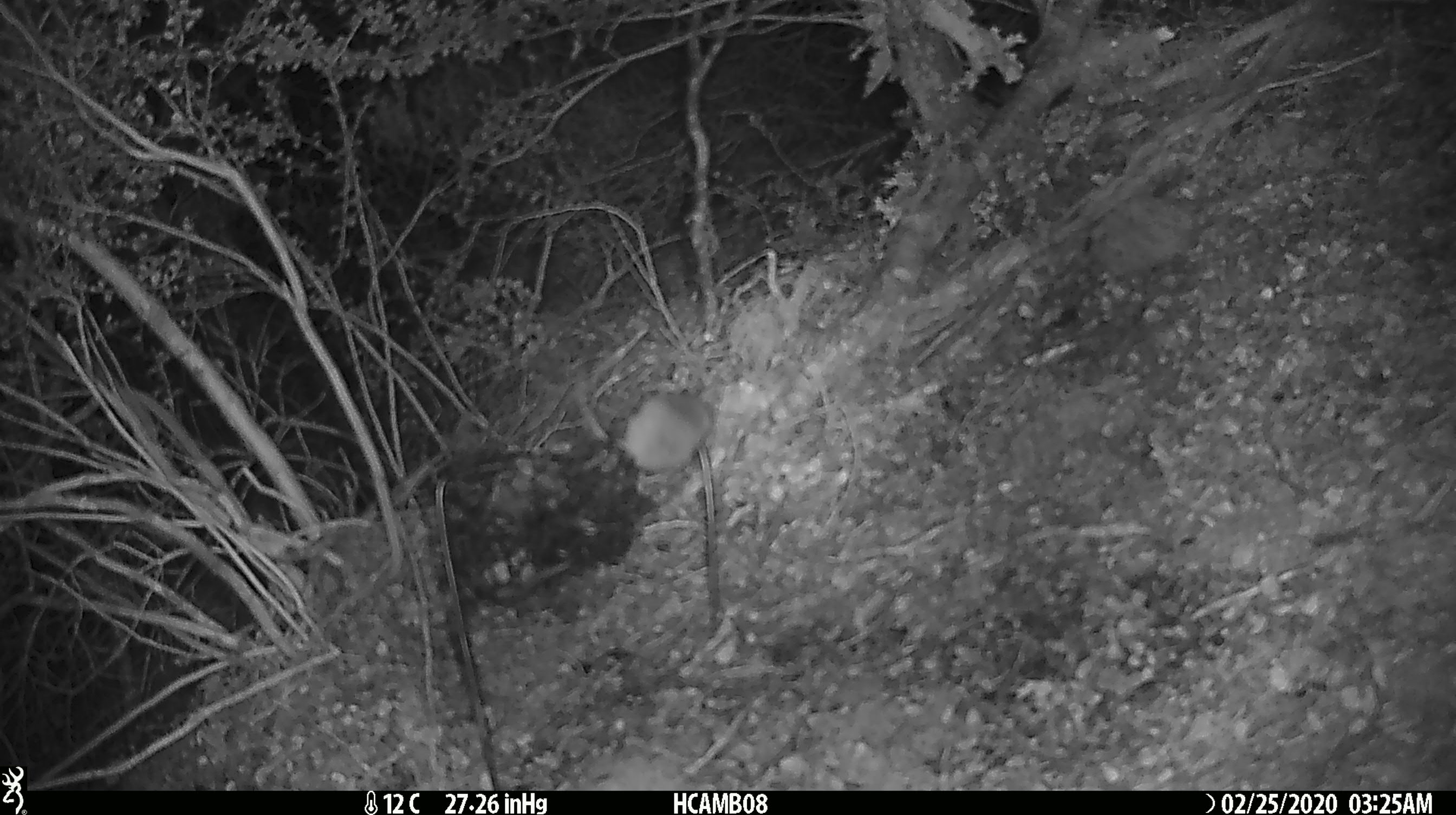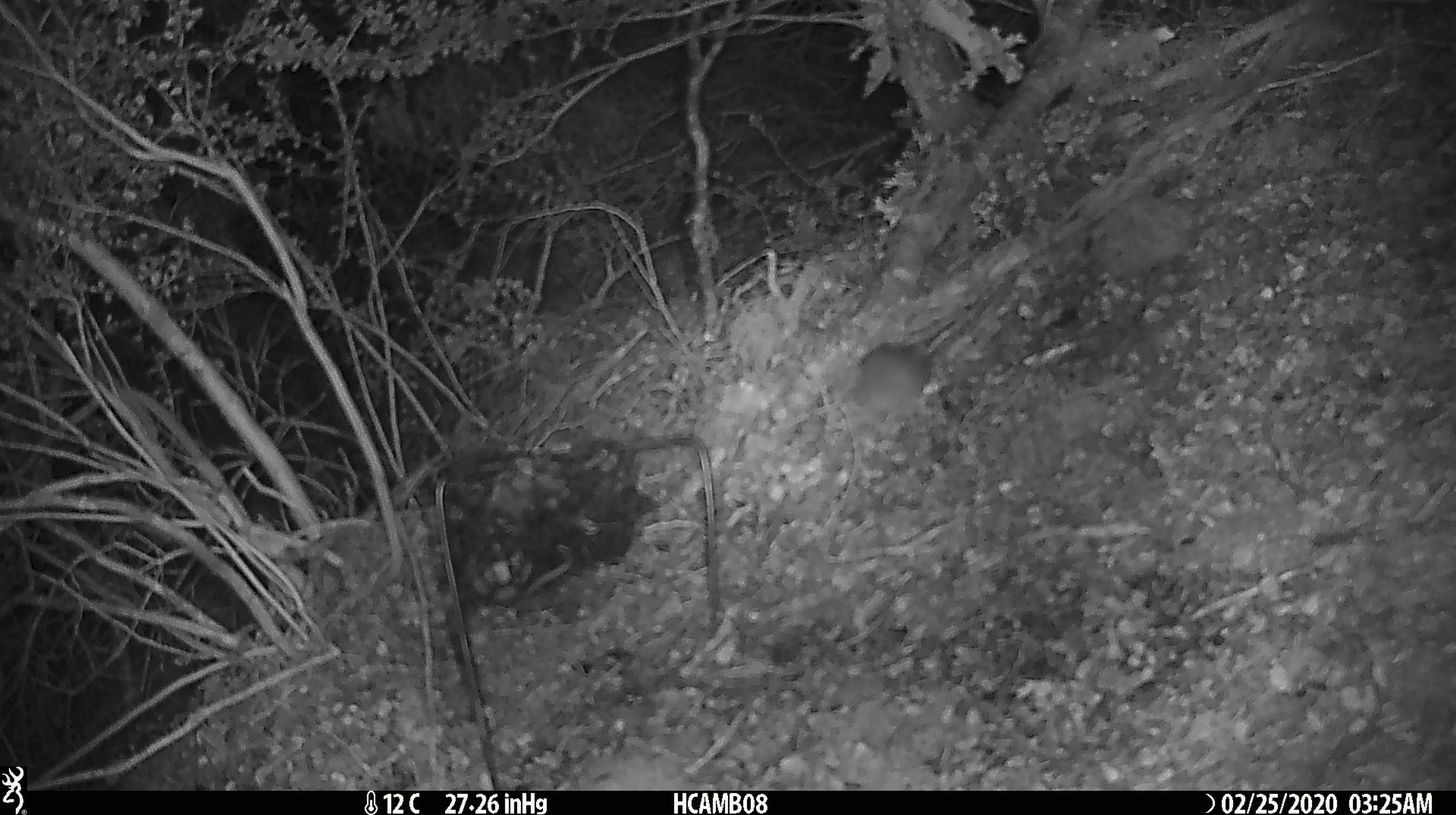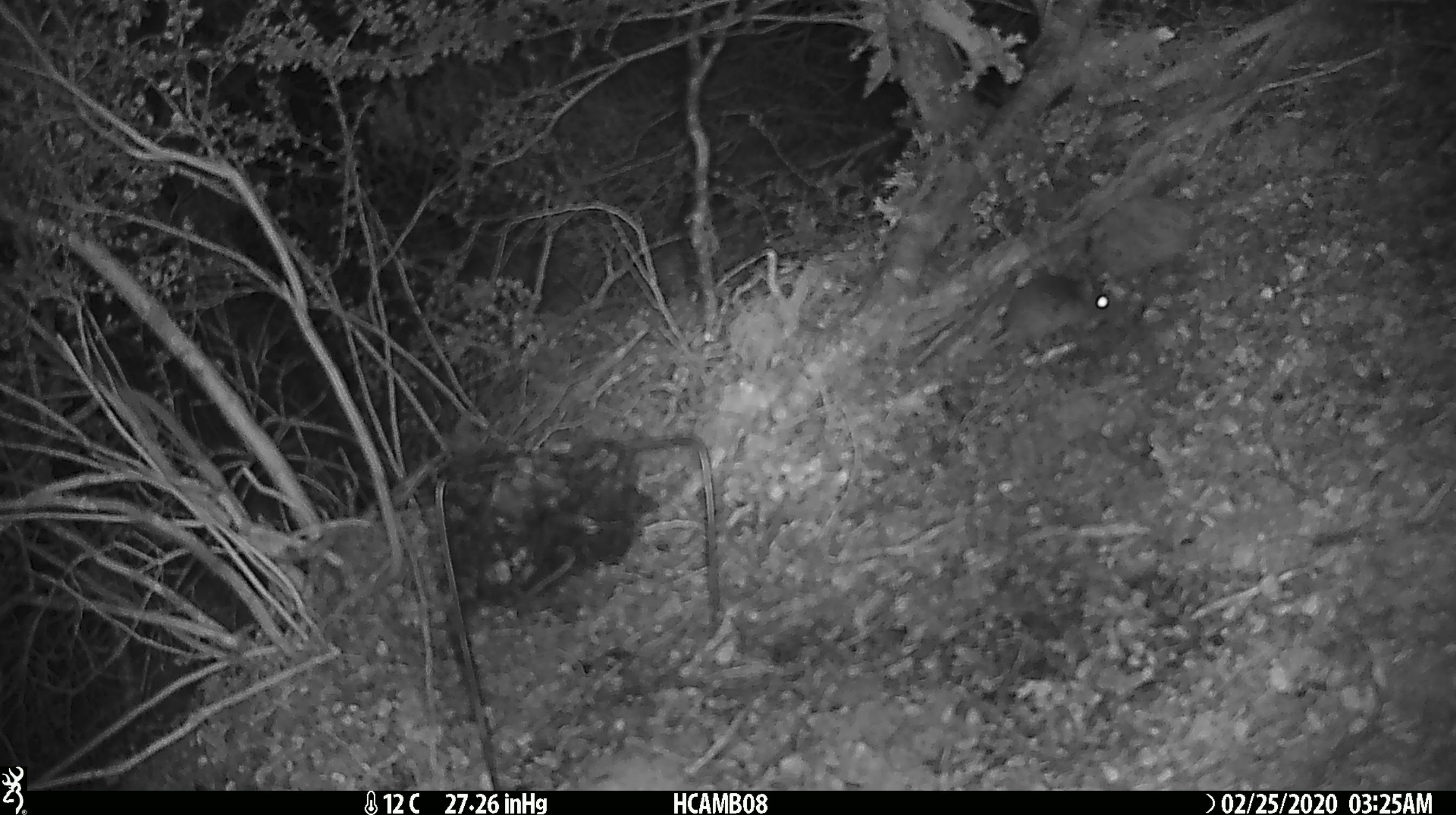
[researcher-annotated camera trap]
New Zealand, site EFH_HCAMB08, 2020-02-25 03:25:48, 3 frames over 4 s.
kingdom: Animalia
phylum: Chordata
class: Mammalia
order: Rodentia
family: Muridae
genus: Mus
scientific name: Mus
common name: mouse